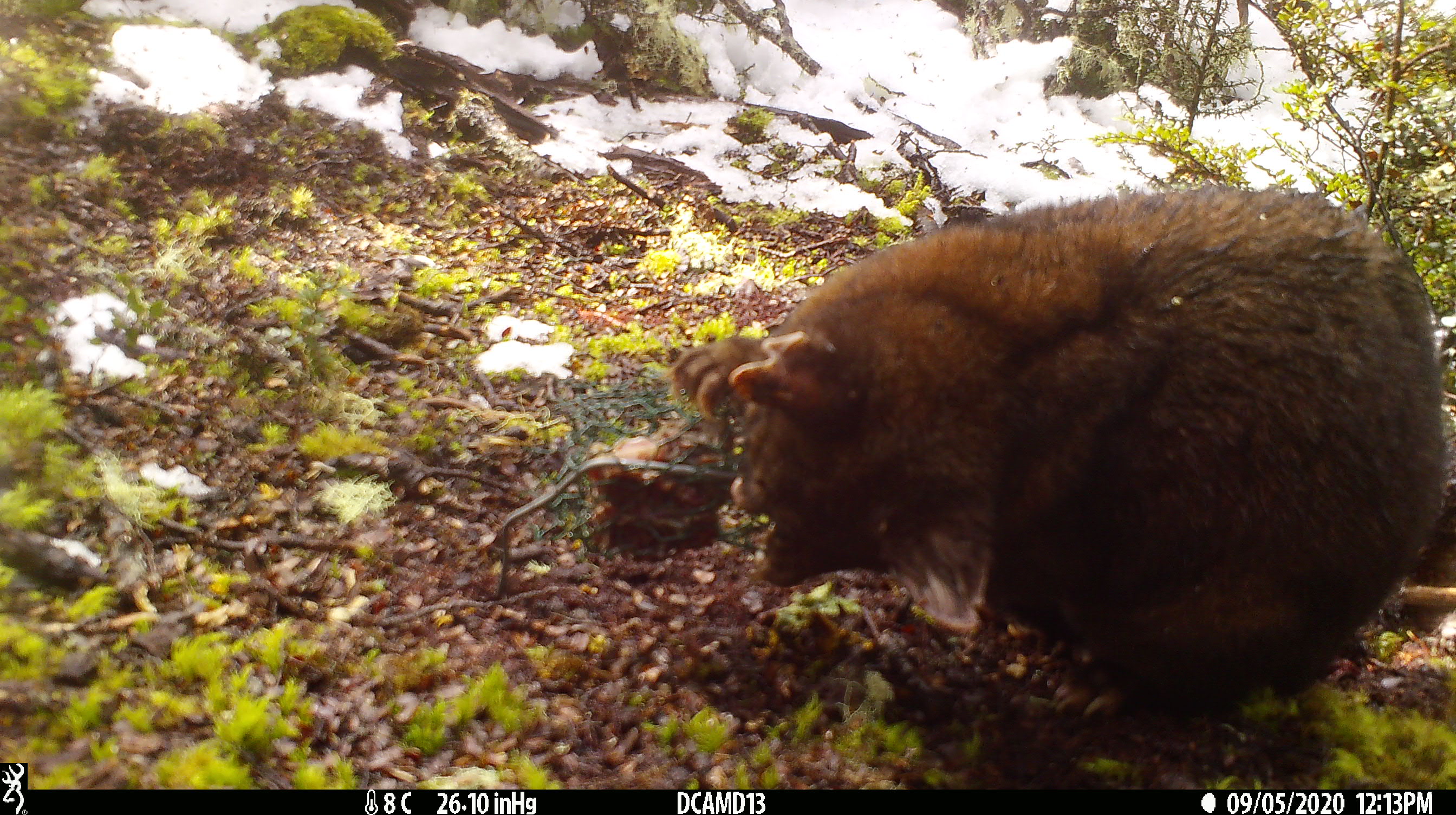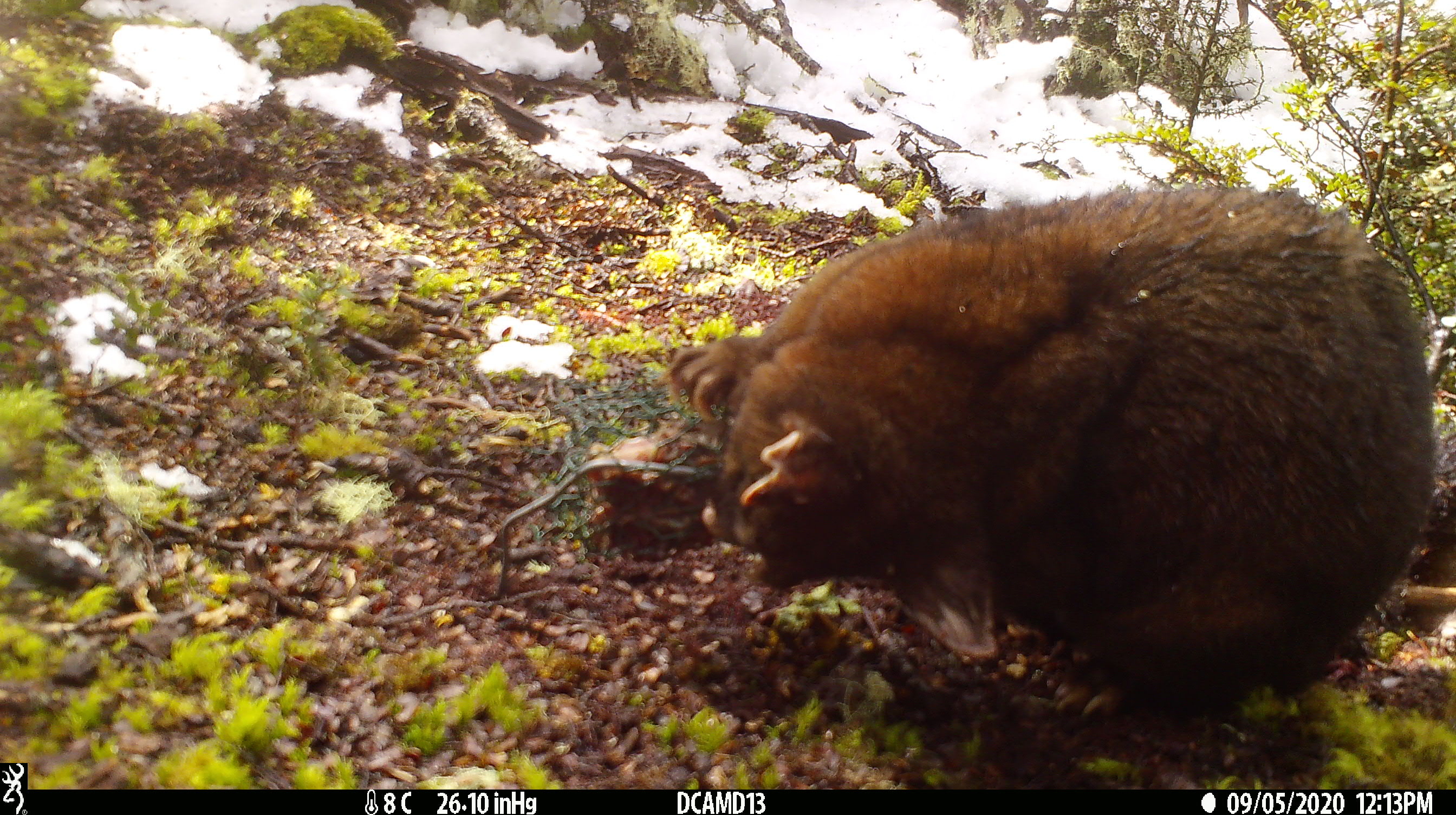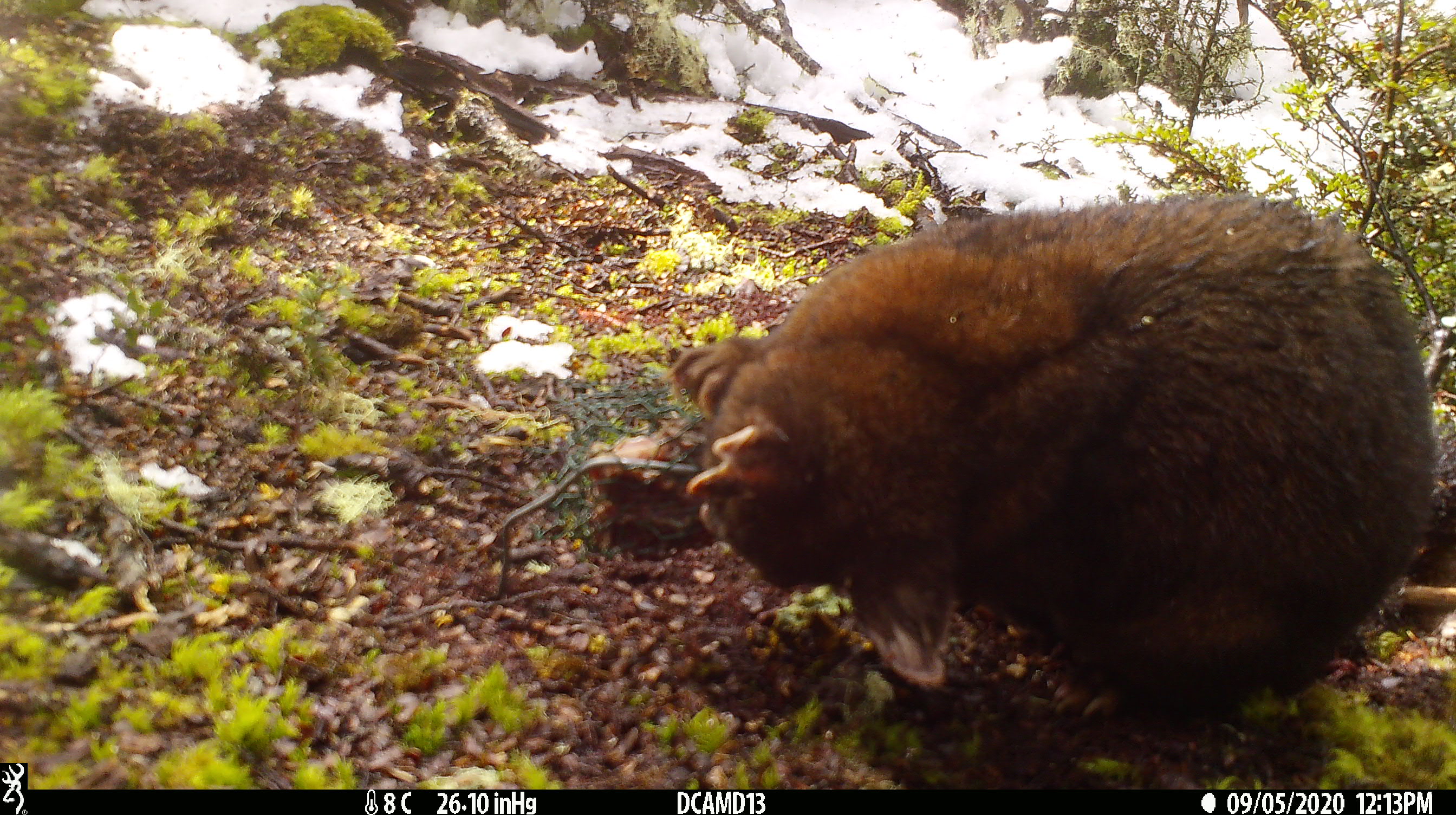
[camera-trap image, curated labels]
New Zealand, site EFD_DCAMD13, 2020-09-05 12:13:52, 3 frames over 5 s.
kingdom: Animalia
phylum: Chordata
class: Mammalia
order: Diprotodontia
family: Phalangeridae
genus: Trichosurus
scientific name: Trichosurus vulpecula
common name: common brushtail possum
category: possum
Possum (common brushtail possum) (Trichosurus vulpecula).